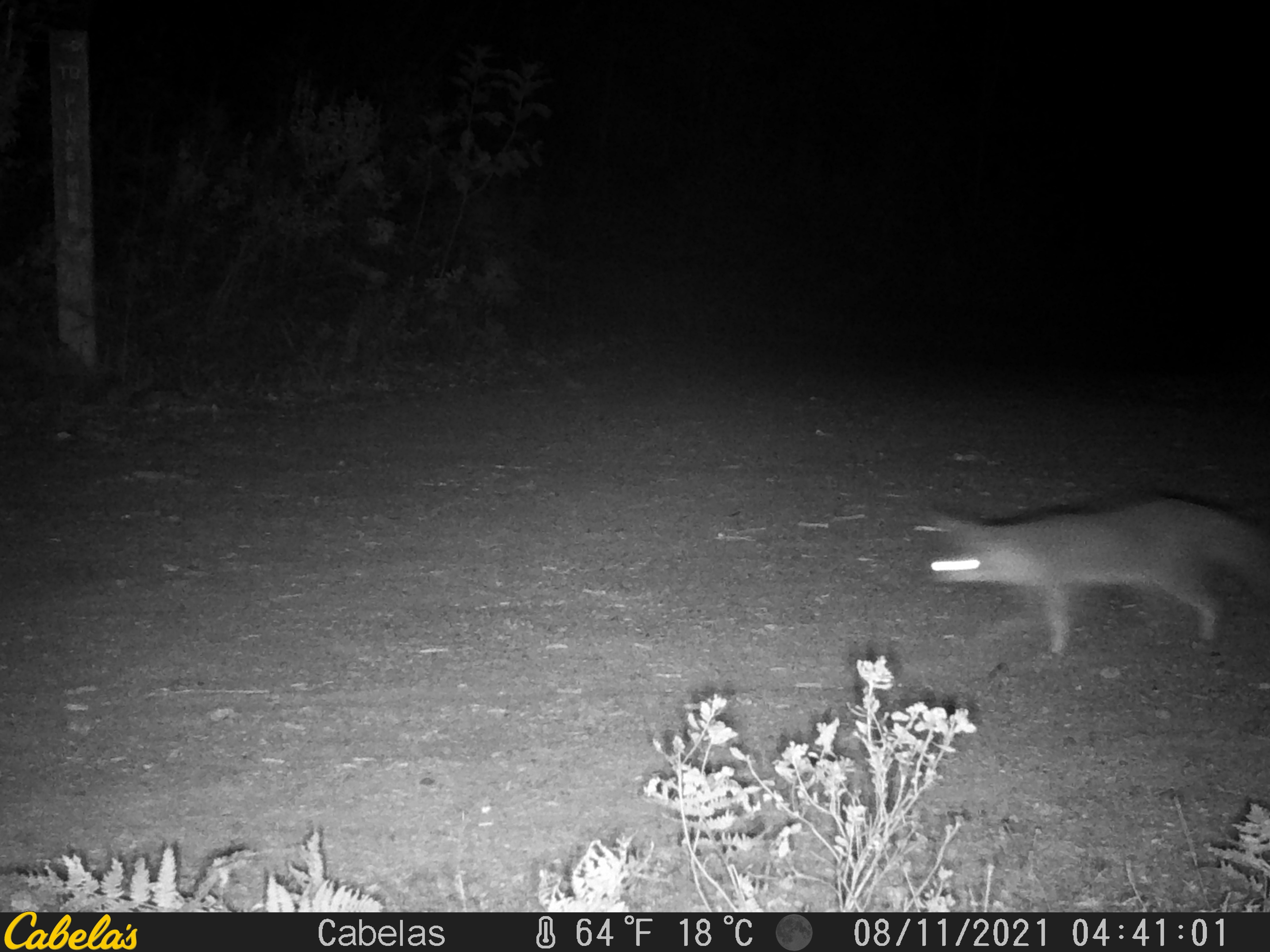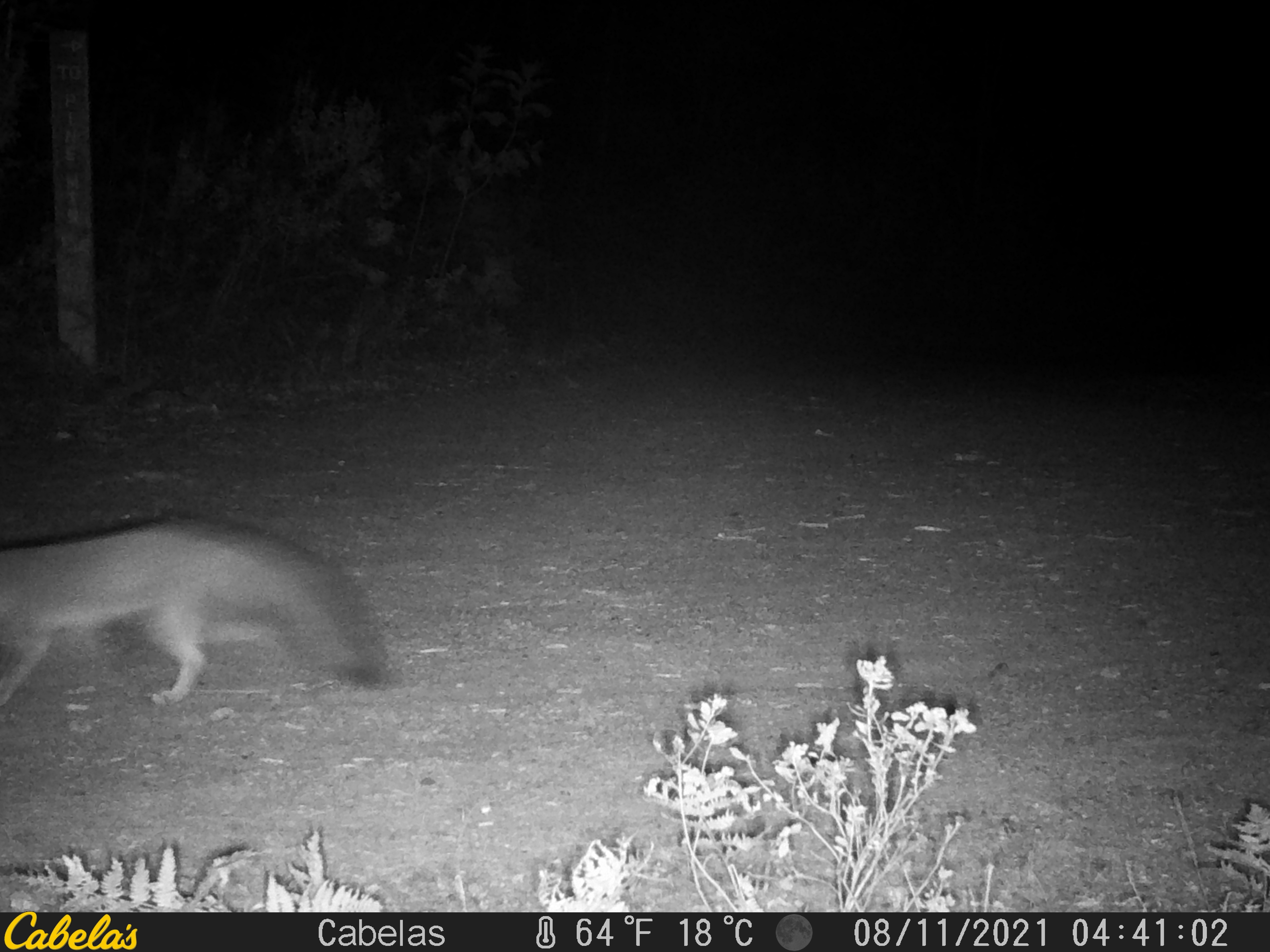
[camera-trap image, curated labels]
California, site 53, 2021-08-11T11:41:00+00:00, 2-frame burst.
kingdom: Animalia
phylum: Chordata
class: Mammalia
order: Carnivora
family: Canidae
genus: Urocyon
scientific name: Urocyon cinereoargenteus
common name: gray fox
Gray fox (Urocyon cinereoargenteus).